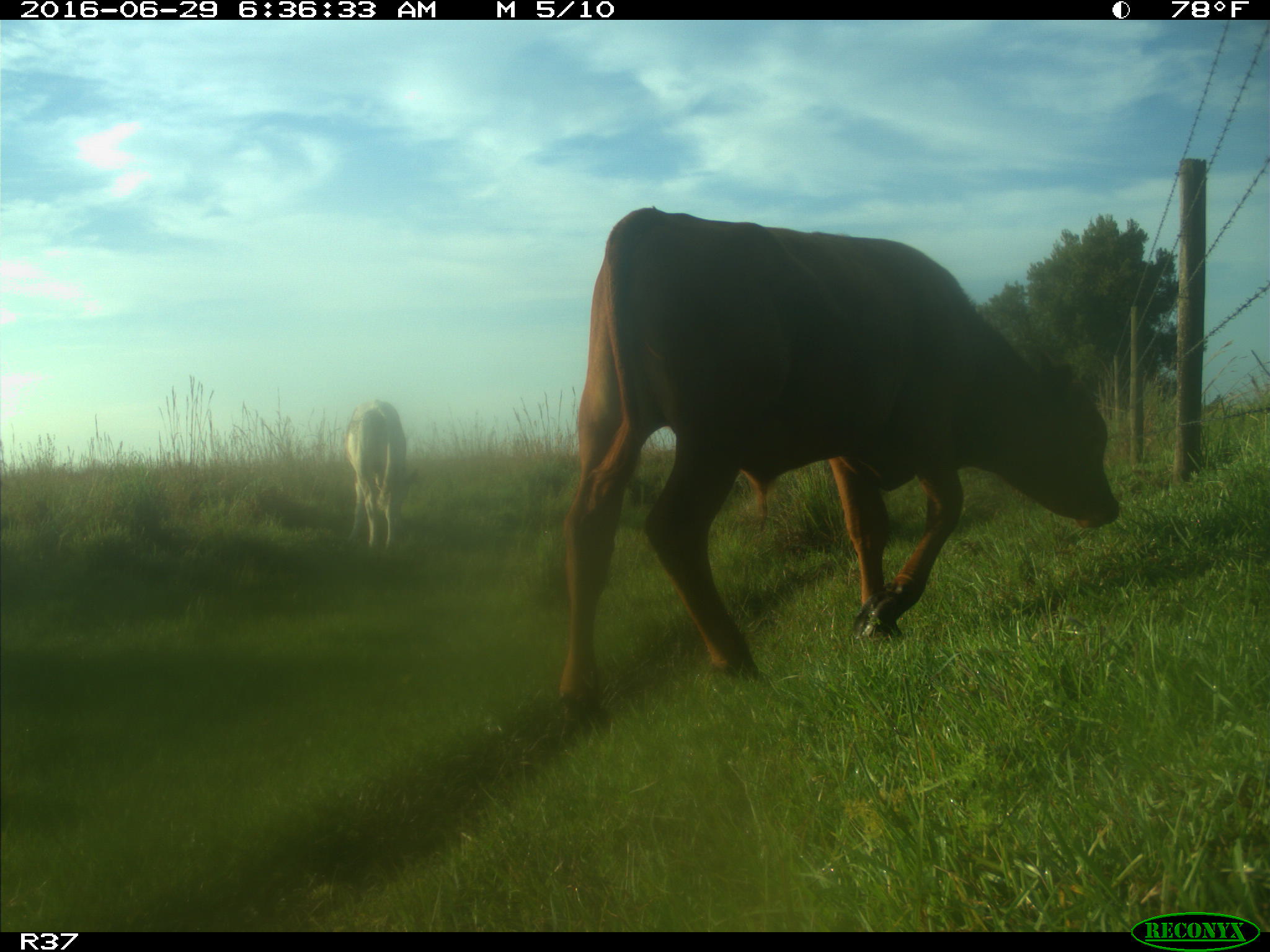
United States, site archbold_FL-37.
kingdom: Animalia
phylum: Chordata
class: Mammalia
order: Artiodactyla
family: Bovidae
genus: Bos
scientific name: Bos taurus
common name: domestic cow